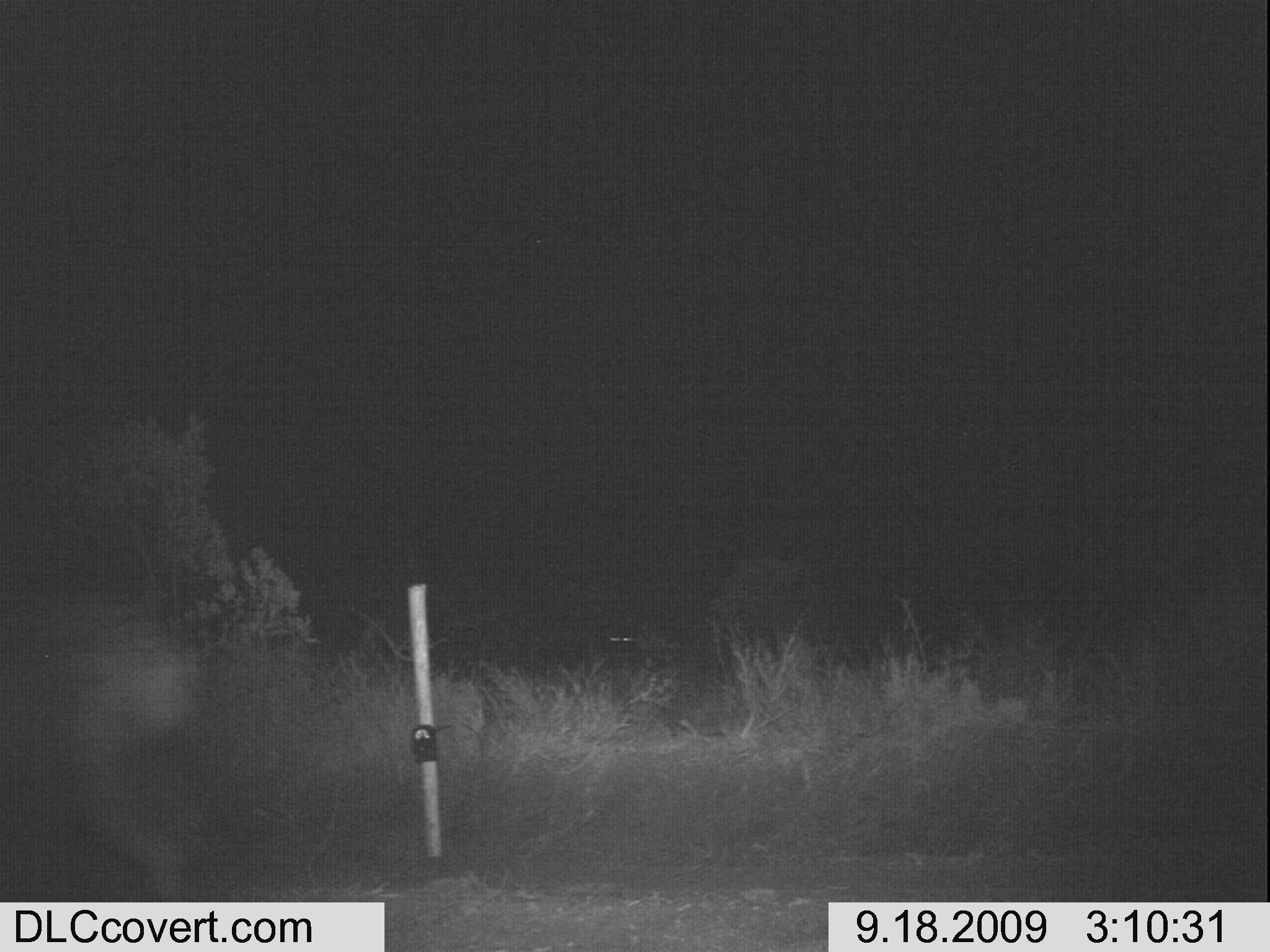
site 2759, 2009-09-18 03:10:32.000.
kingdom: Animalia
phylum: Chordata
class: Mammalia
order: Carnivora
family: Hyaenidae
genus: Crocuta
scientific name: Crocuta crocuta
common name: spotted hyena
Crocuta crocuta (spotted hyena), count 1.